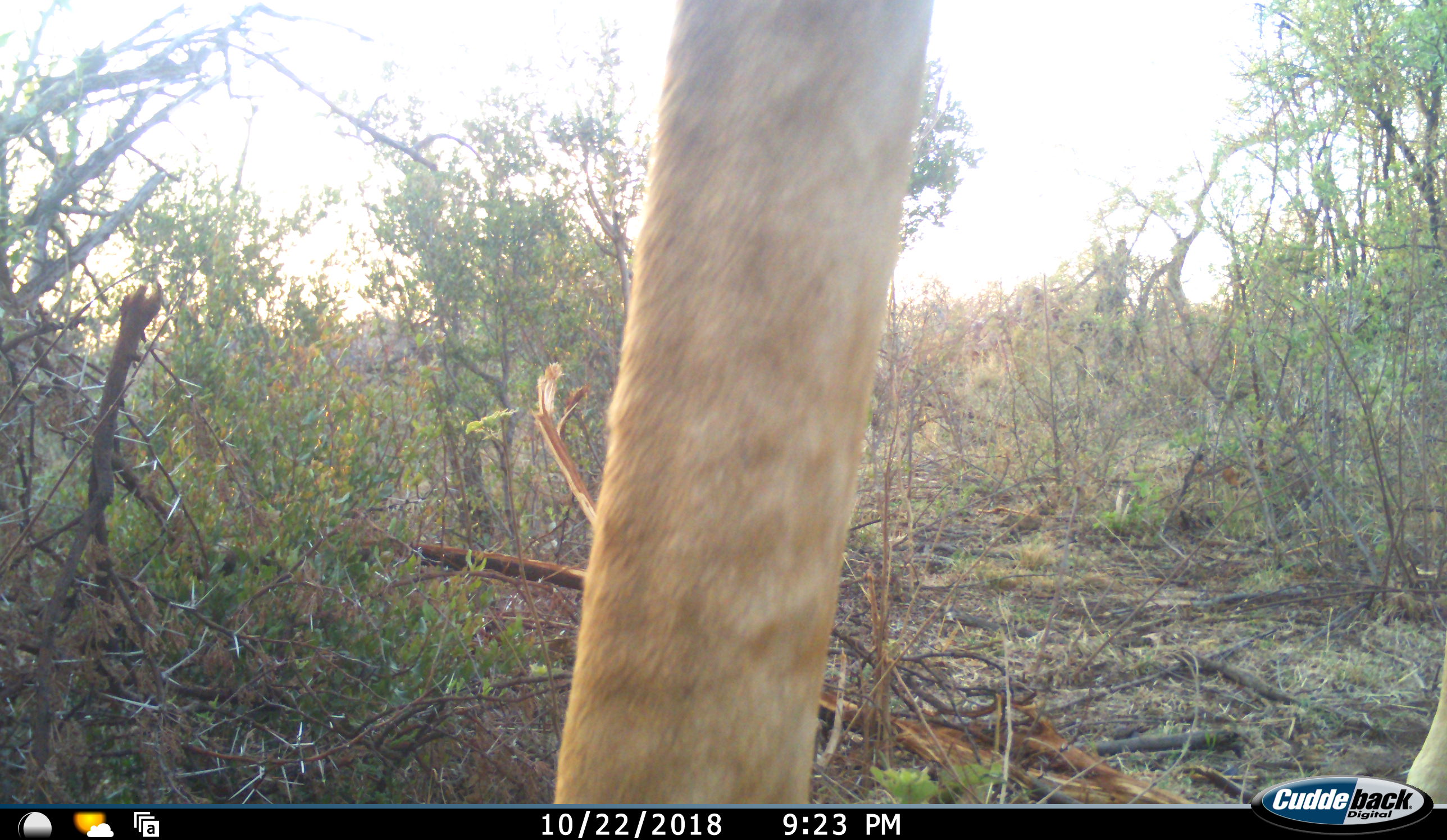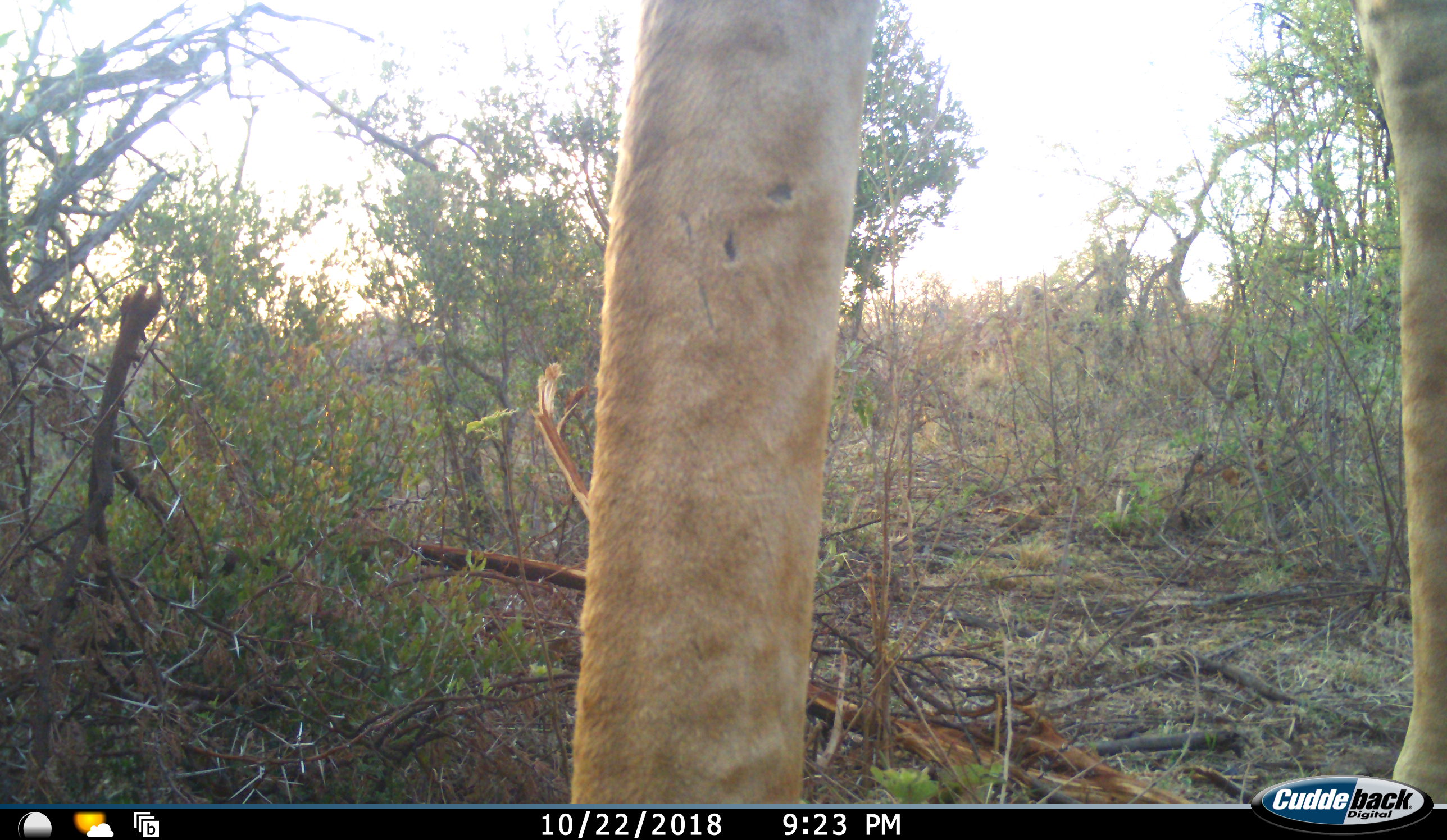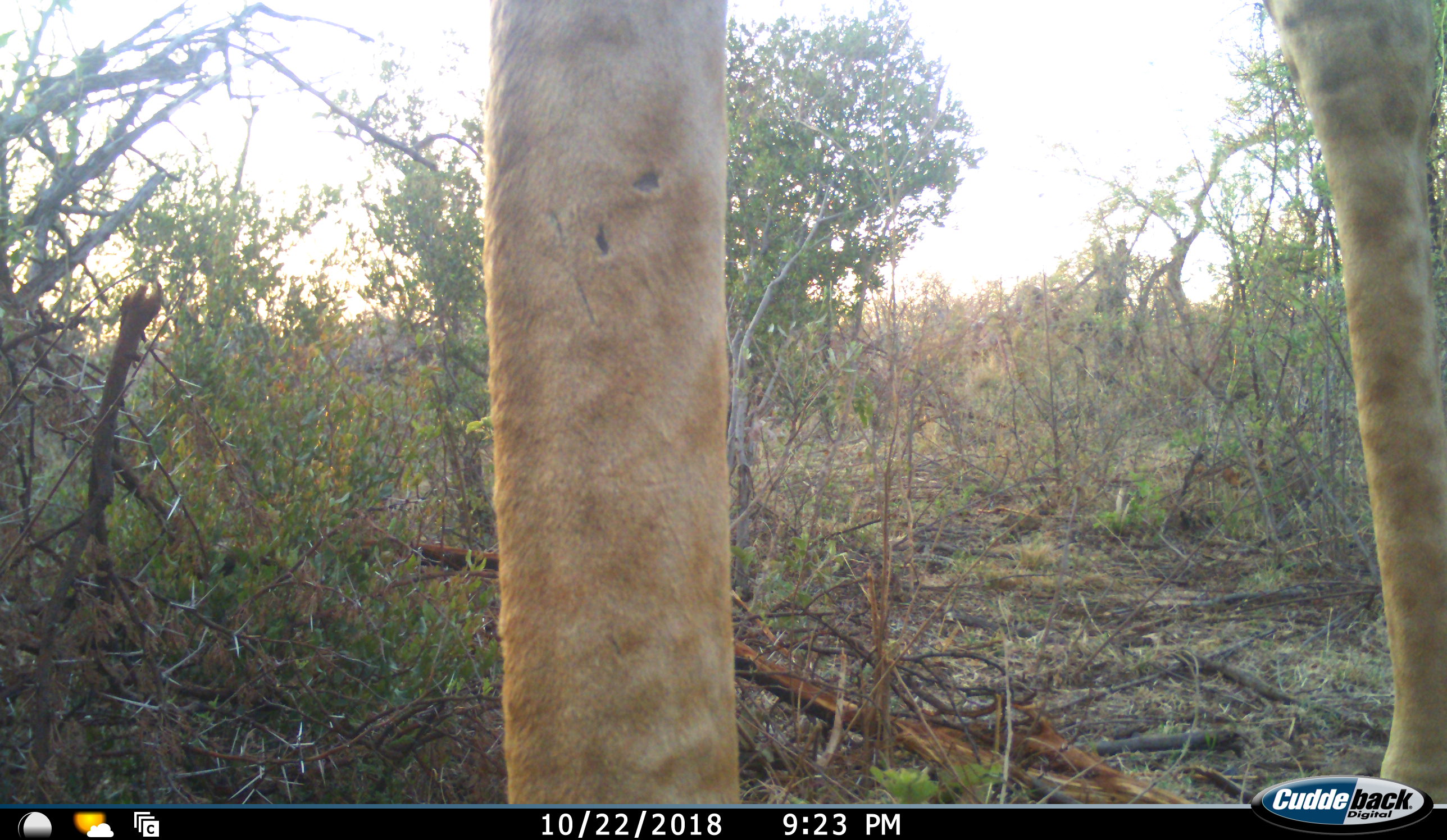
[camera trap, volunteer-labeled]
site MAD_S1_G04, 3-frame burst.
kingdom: Animalia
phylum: Chordata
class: Mammalia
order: Artiodactyla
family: Giraffidae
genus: Giraffa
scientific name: Giraffa camelopardalis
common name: giraffe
Giraffe (Giraffa camelopardalis), count 1. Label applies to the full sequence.